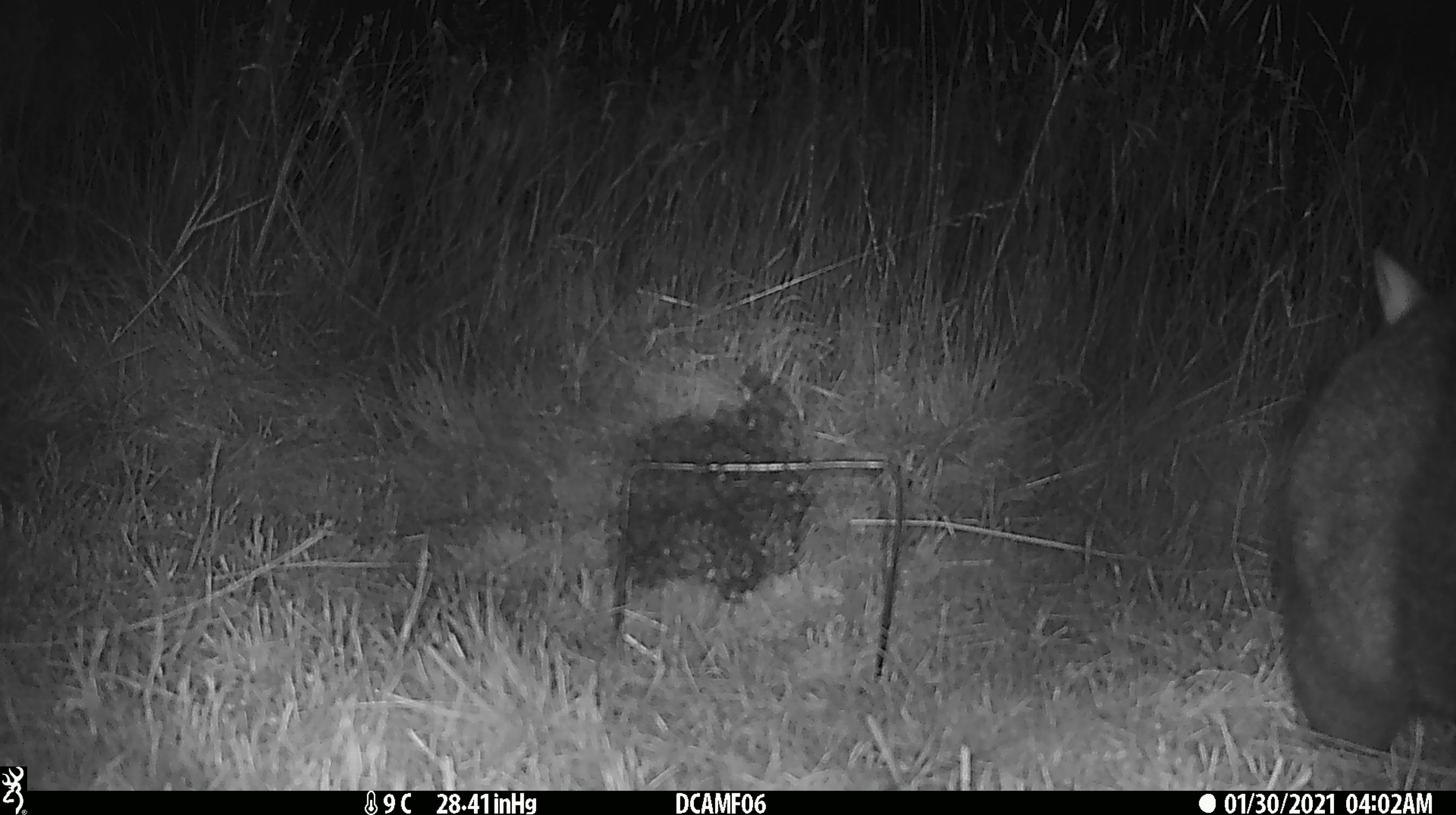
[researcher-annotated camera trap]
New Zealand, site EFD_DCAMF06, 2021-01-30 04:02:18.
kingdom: Animalia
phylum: Chordata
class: Mammalia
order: Diprotodontia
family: Phalangeridae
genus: Trichosurus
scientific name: Trichosurus vulpecula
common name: common brushtail possum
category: possum